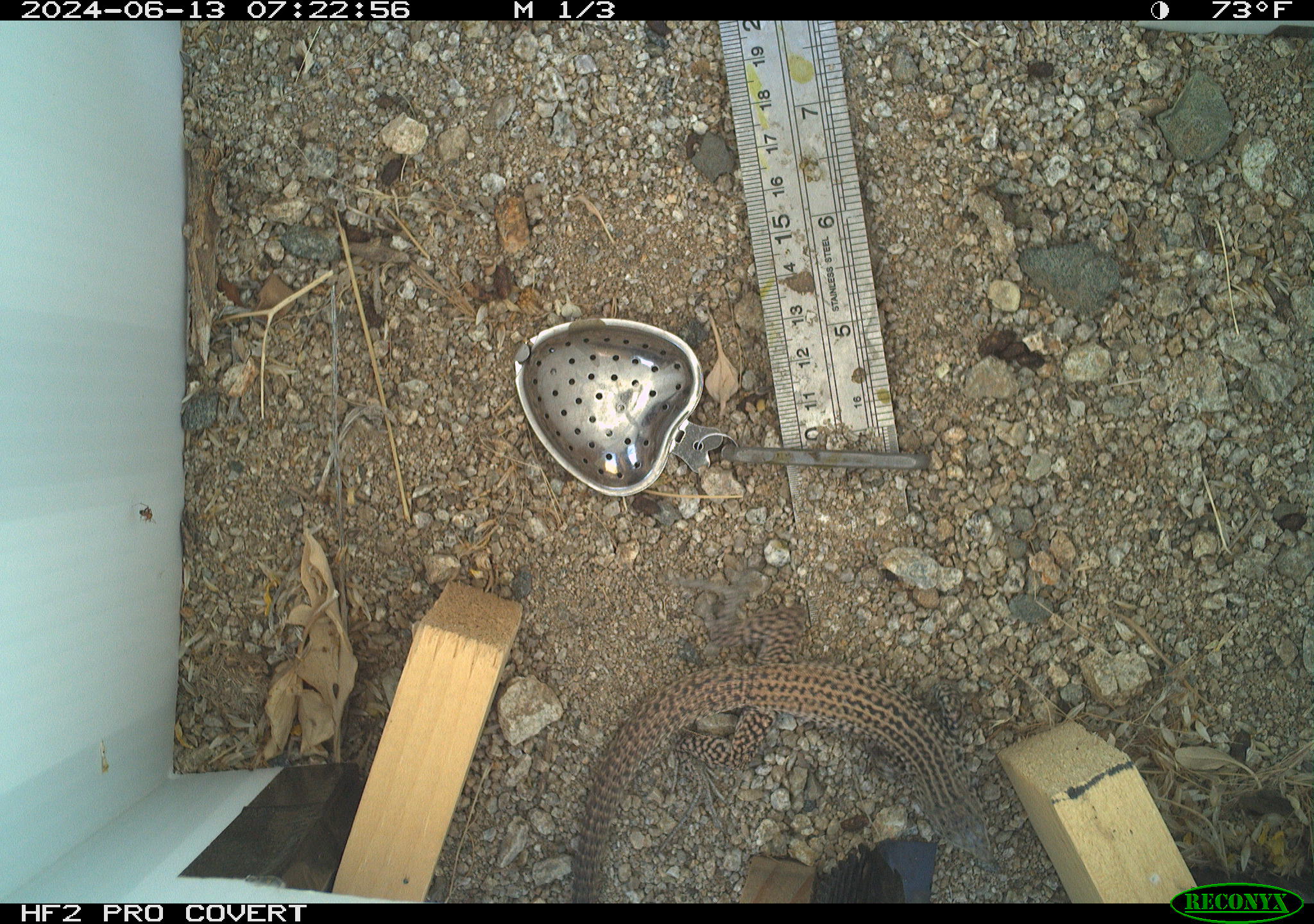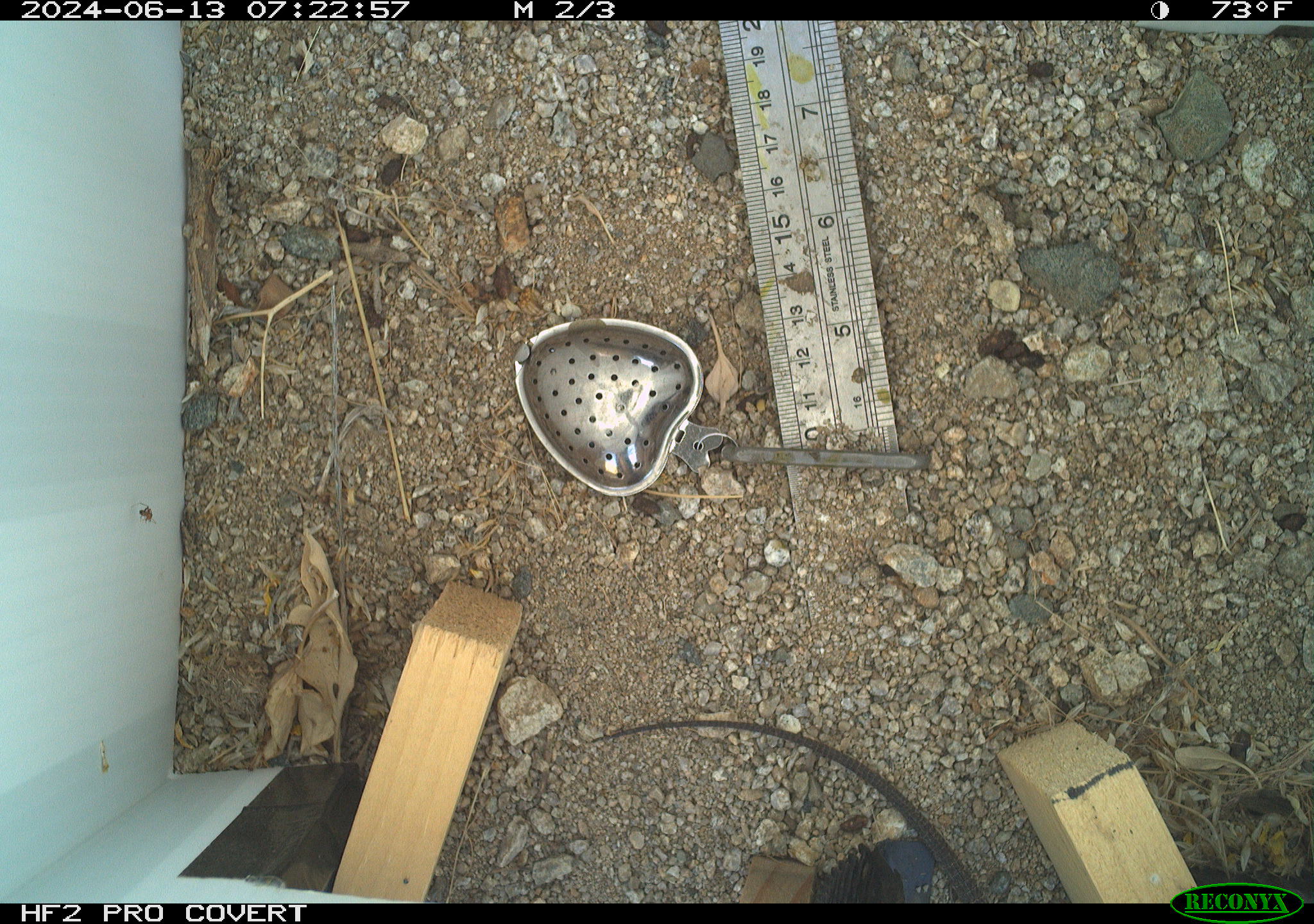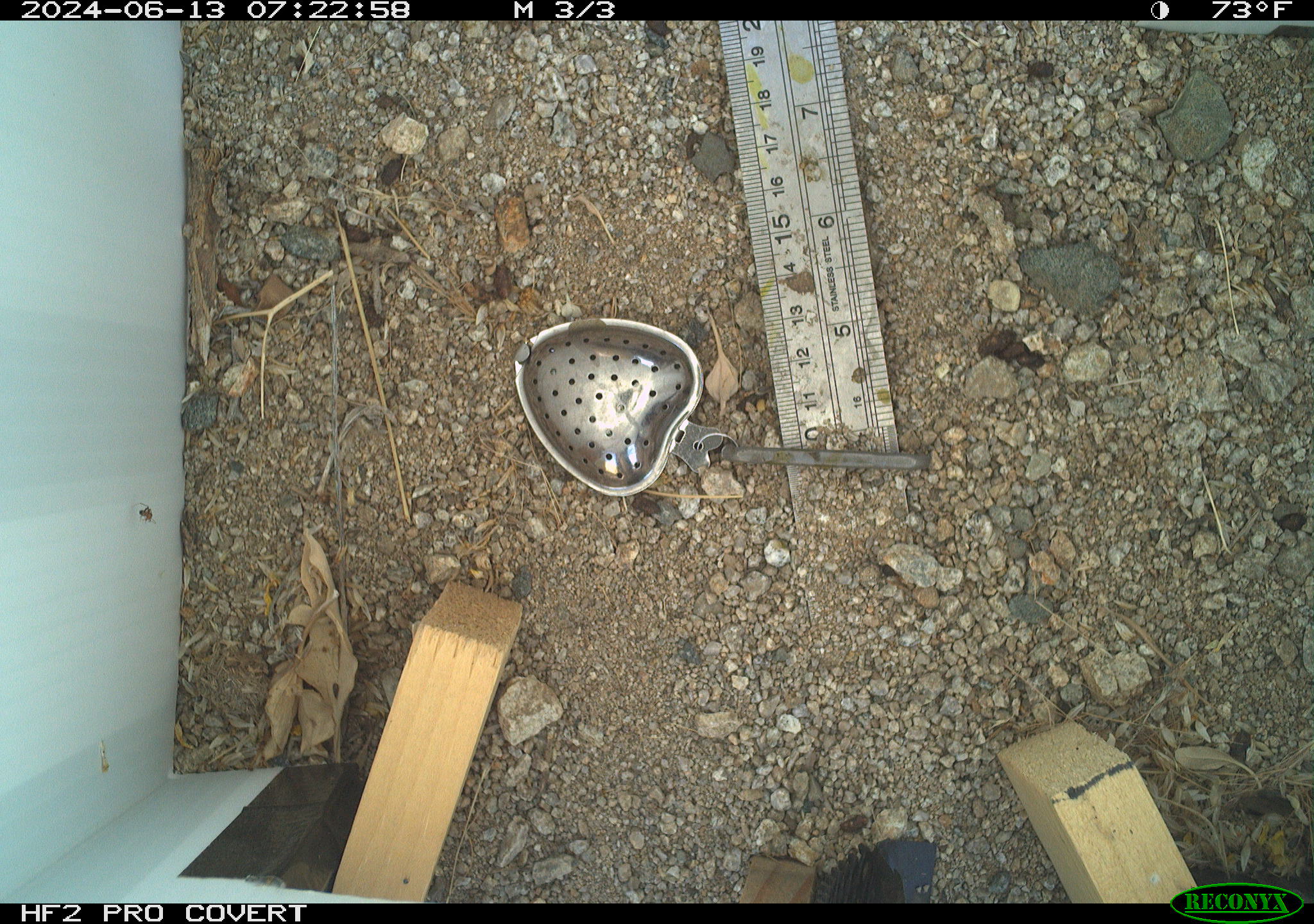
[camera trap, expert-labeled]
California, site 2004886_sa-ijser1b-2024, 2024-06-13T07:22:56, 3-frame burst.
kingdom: Animalia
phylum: Chordata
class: Reptilia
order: Squamata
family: Teiidae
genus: Aspidoscelis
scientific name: Aspidoscelis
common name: whiptail lizards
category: aspidoscelis species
Aspidoscelis species (whiptail lizards) (Aspidoscelis).